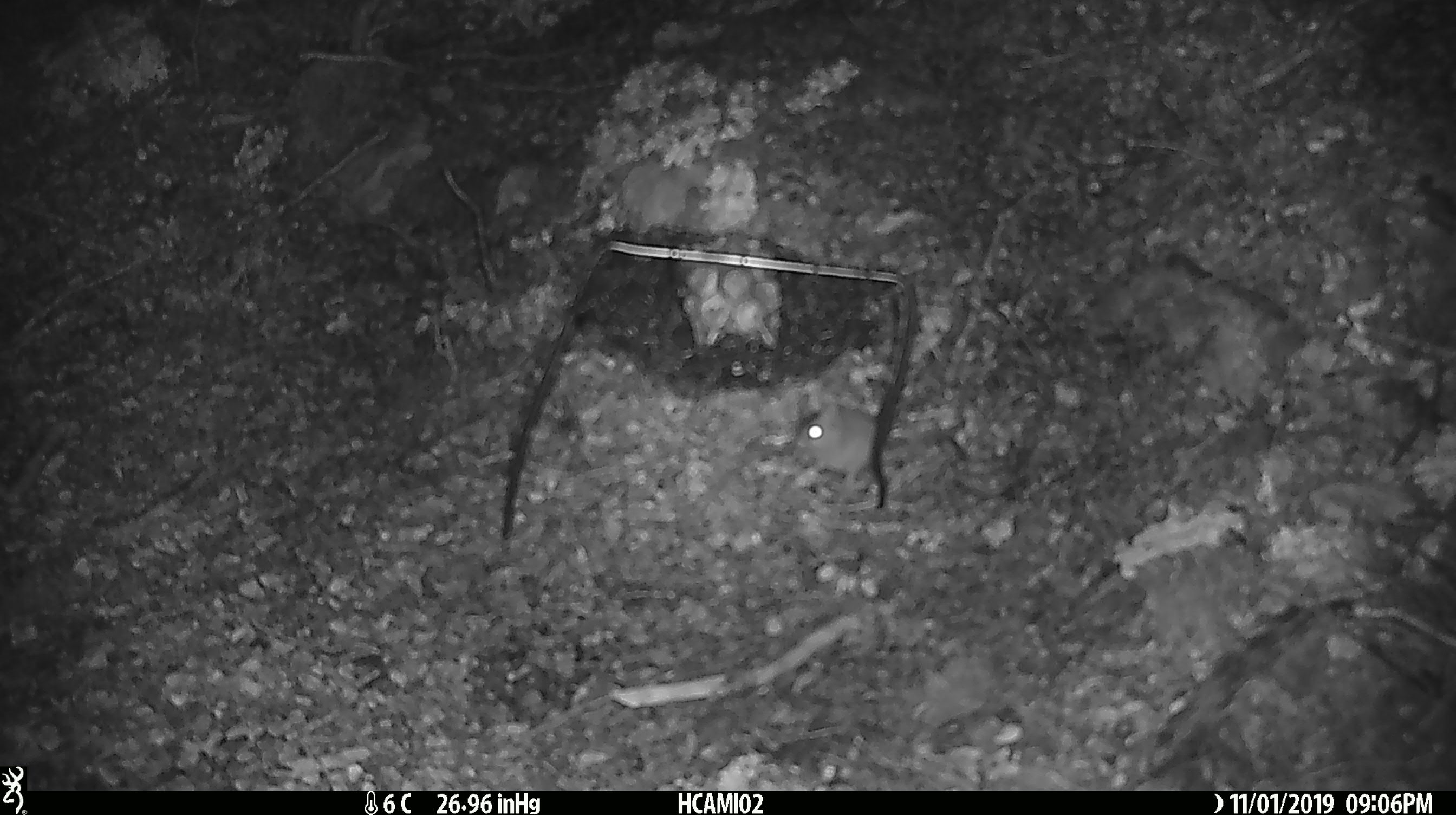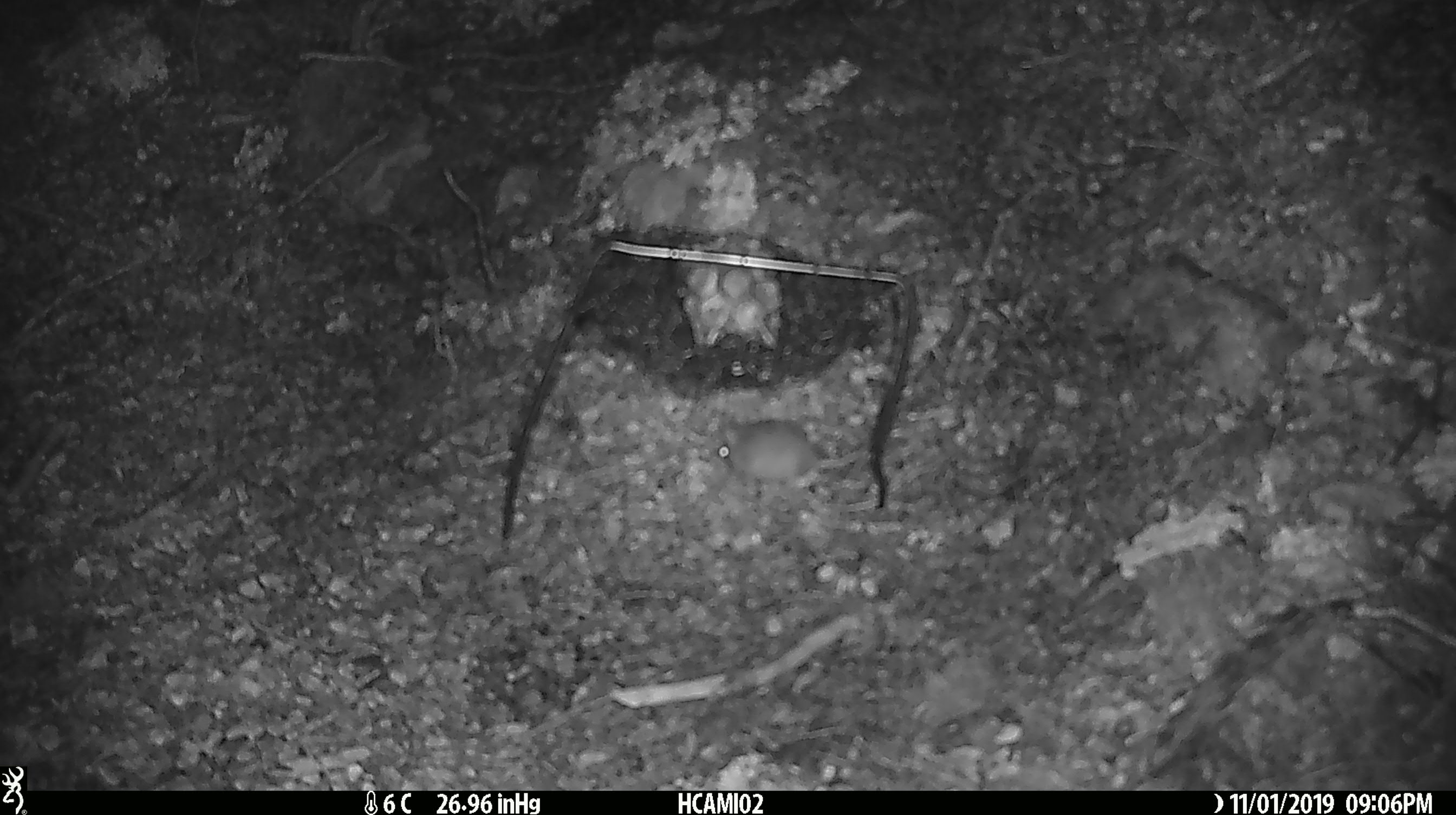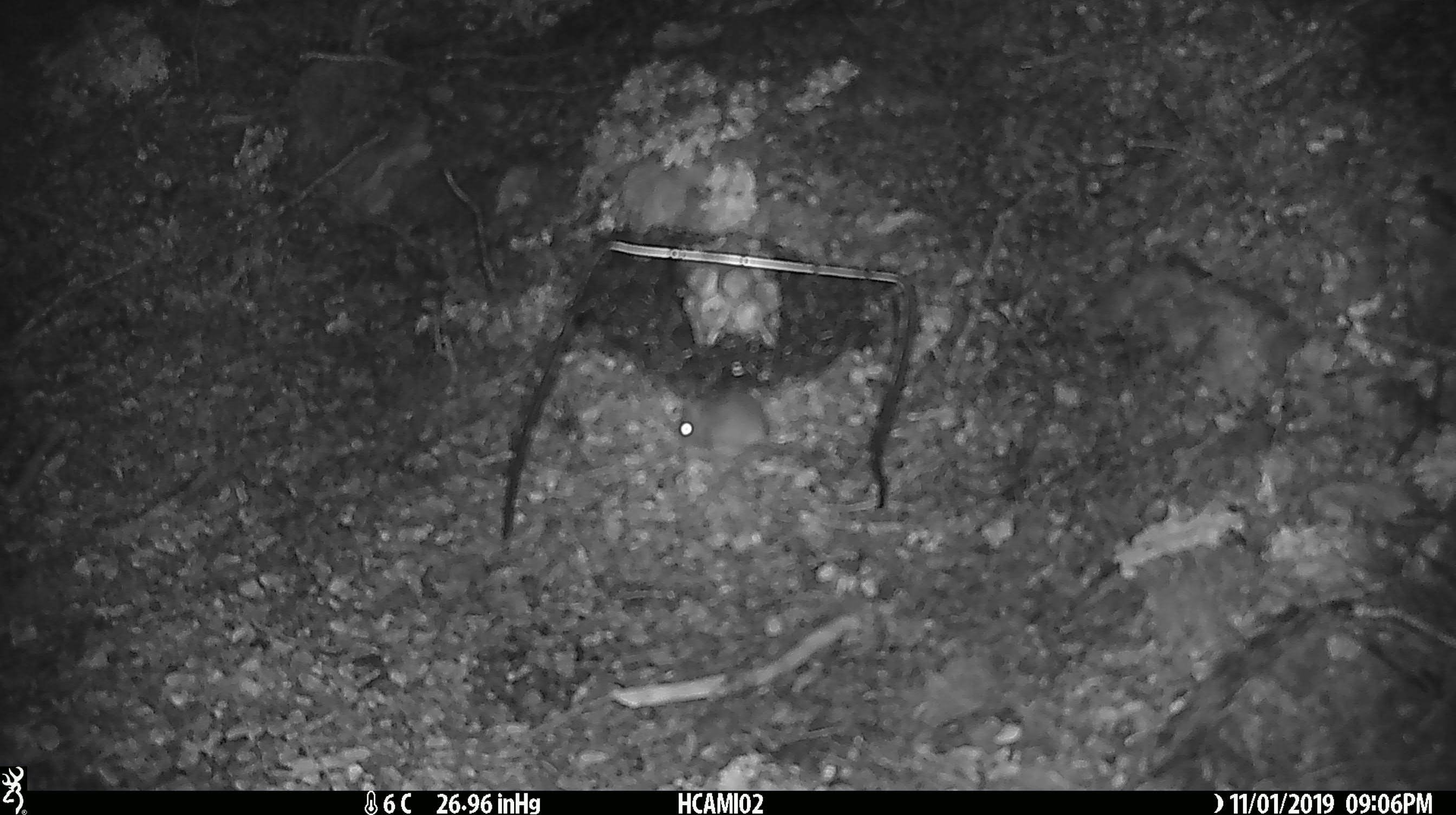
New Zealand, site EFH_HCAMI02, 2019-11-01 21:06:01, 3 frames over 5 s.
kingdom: Animalia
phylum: Chordata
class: Mammalia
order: Rodentia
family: Muridae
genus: Mus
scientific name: Mus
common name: mouse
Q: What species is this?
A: Mouse (Mus).